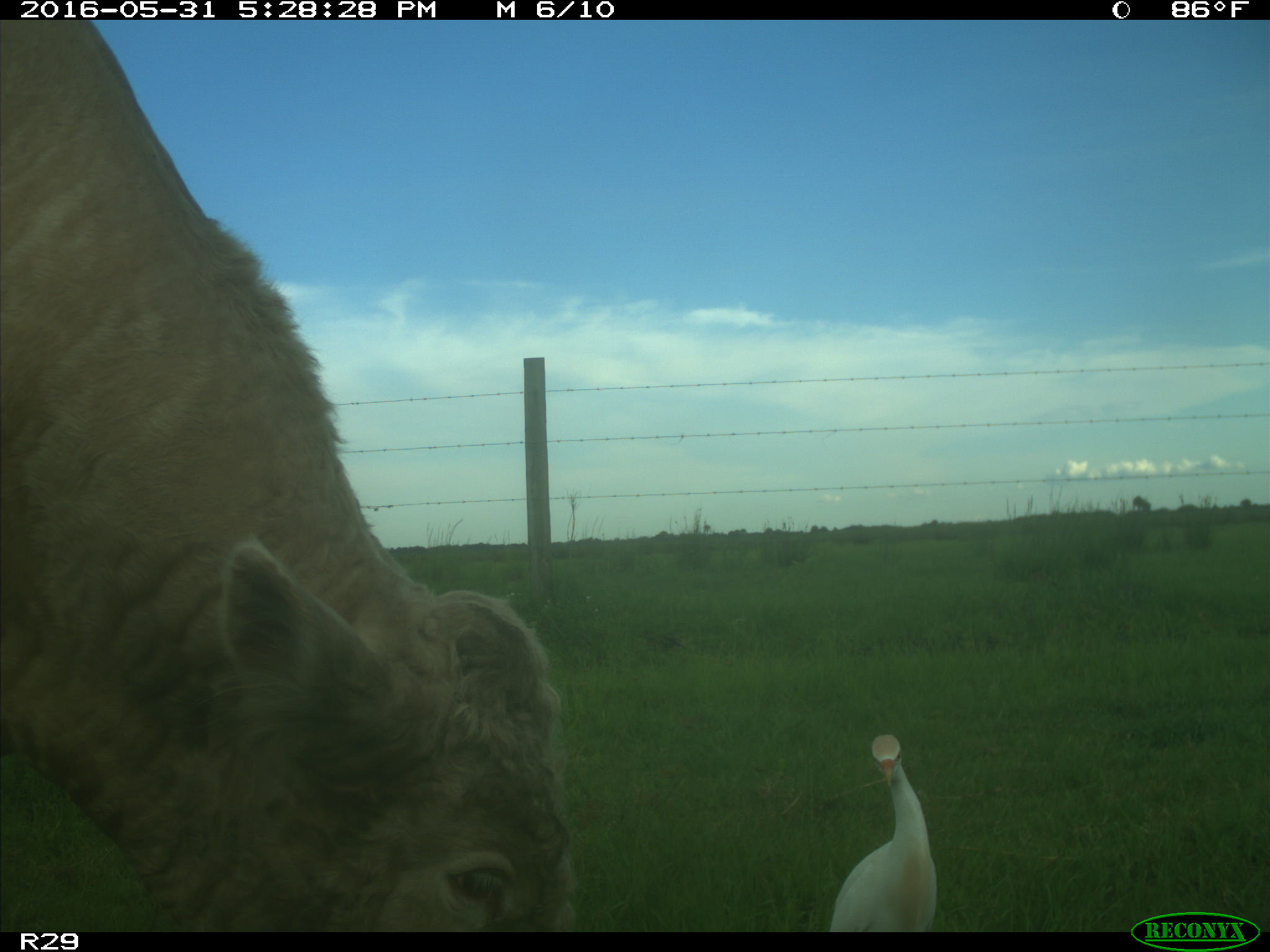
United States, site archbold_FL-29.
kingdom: Animalia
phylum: Chordata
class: Mammalia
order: Artiodactyla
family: Bovidae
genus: Bos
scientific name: Bos taurus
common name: domestic cow